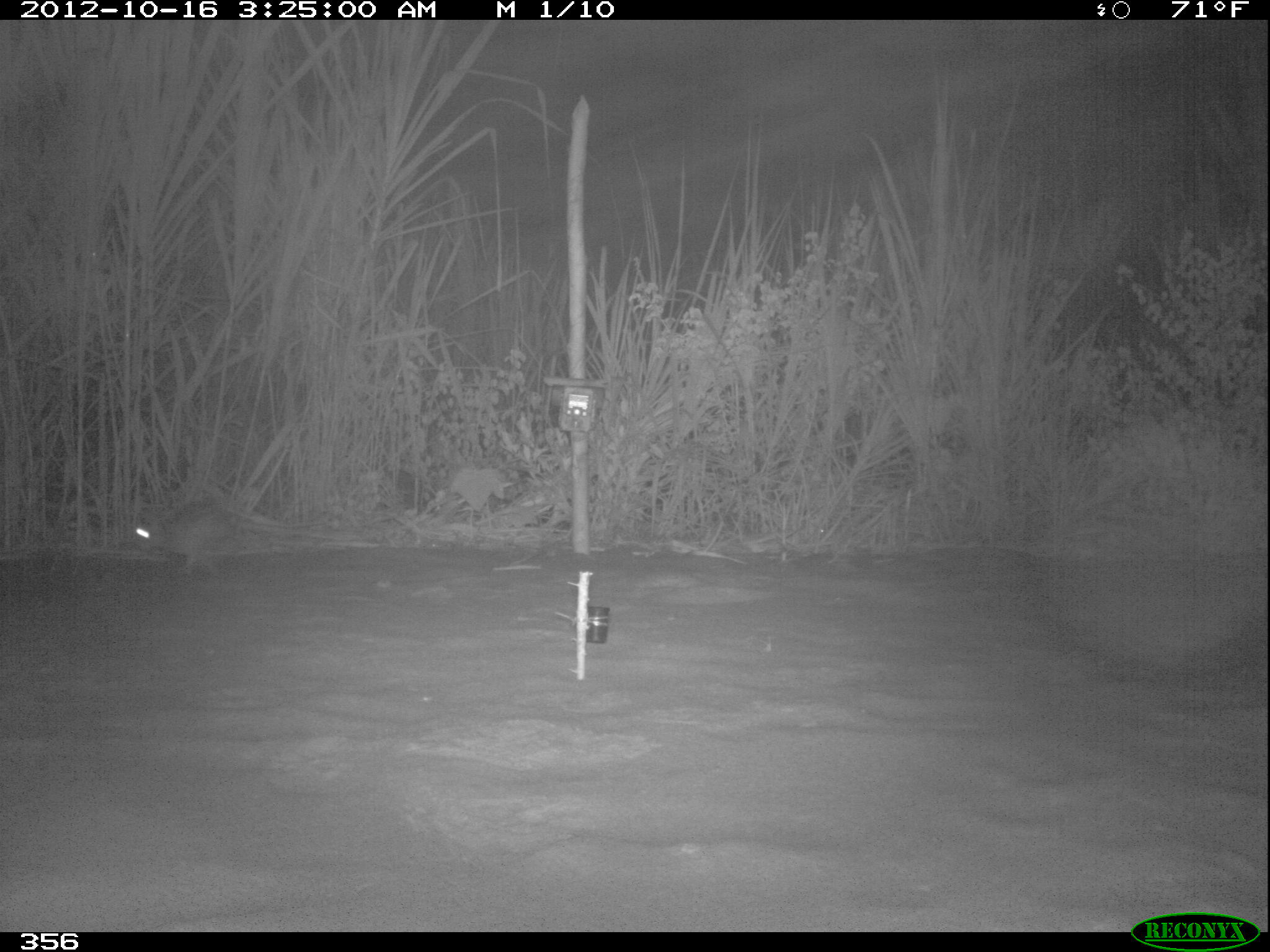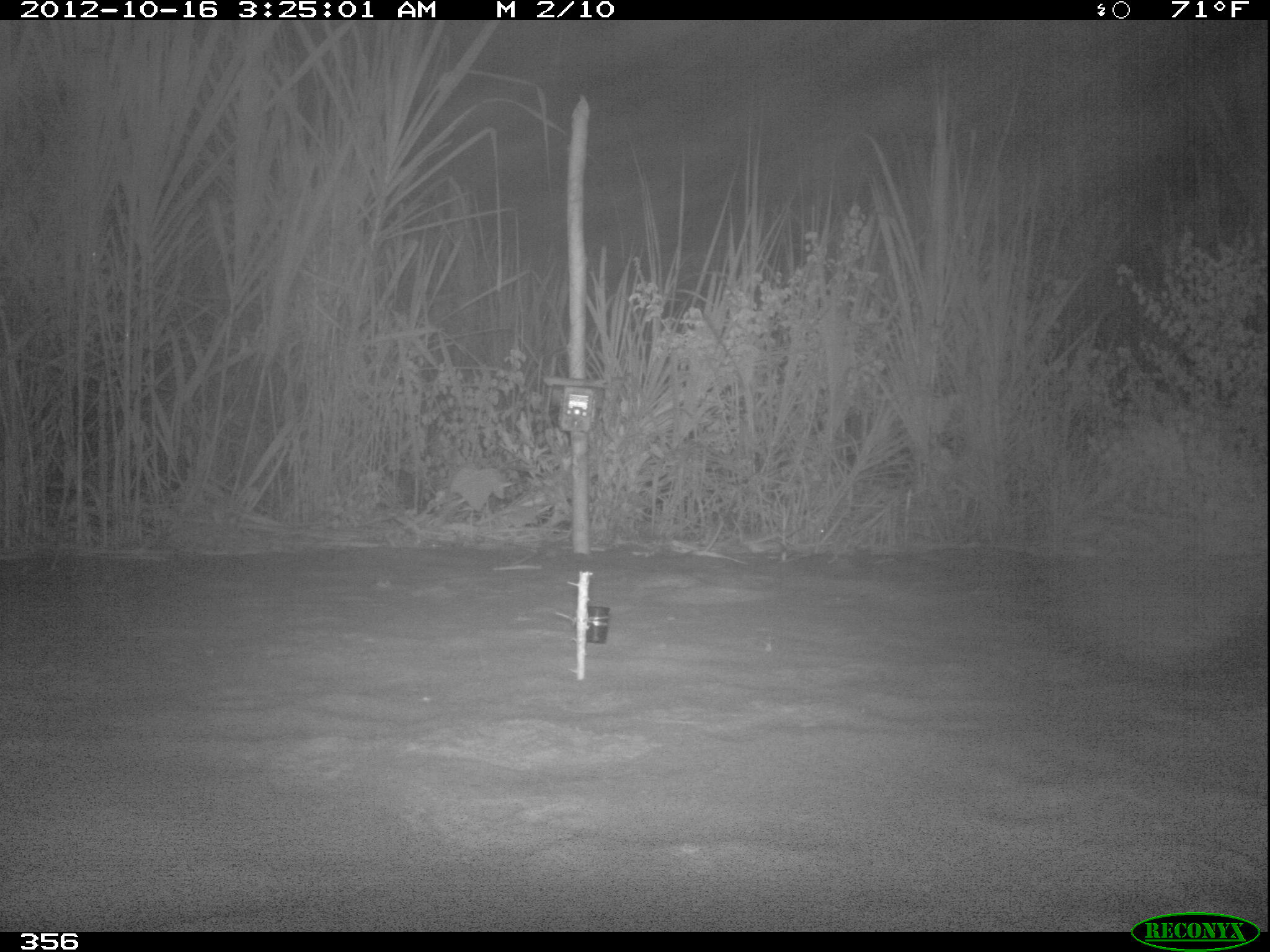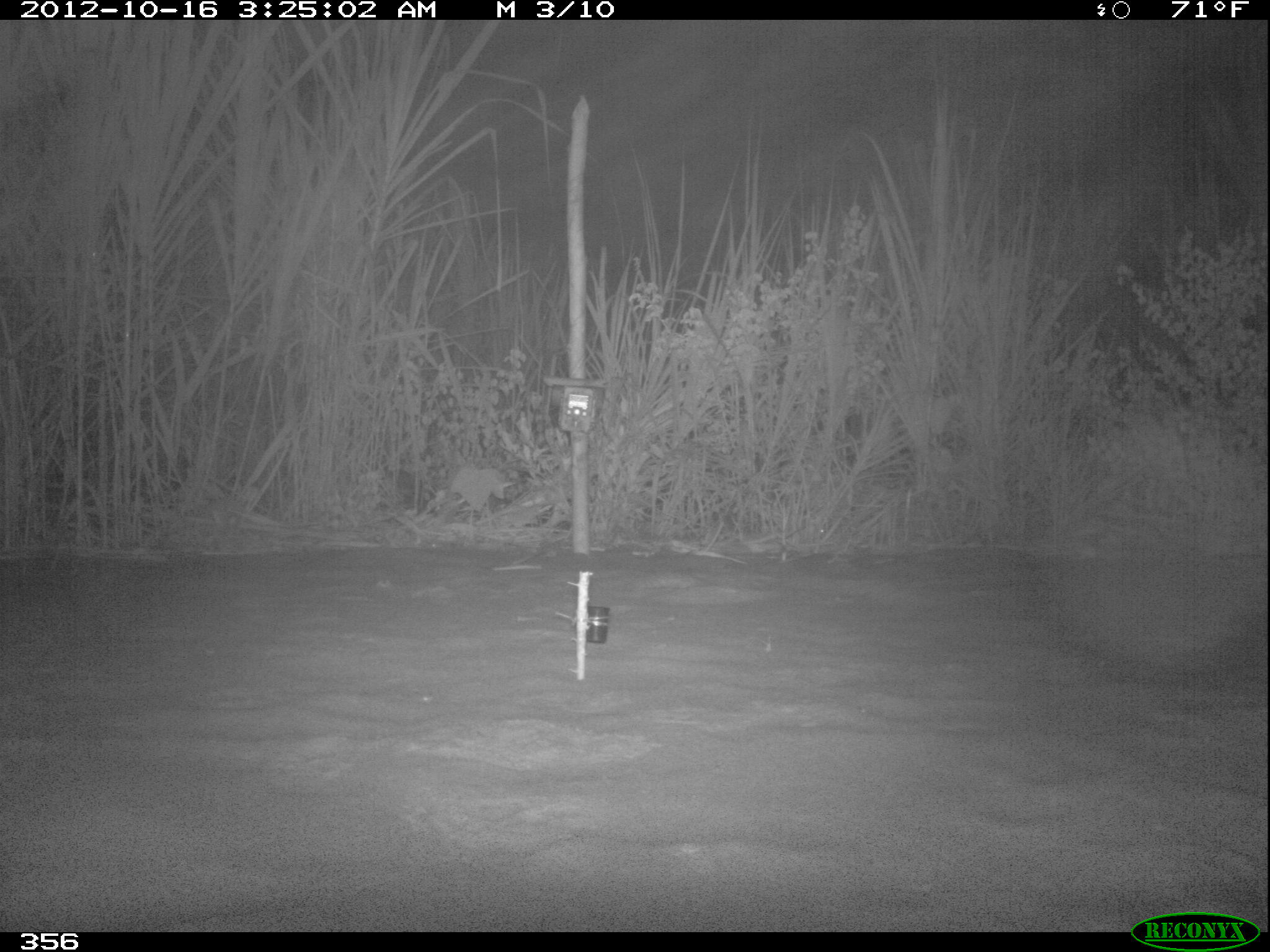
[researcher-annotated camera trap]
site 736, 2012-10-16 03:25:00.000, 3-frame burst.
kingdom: Animalia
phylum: Chordata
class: Mammalia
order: Lagomorpha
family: Leporidae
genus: Sylvilagus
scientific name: Sylvilagus brasiliensis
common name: tapeti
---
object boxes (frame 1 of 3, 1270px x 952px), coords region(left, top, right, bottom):
sylvilagus brasiliensis: region(131, 501, 247, 576)